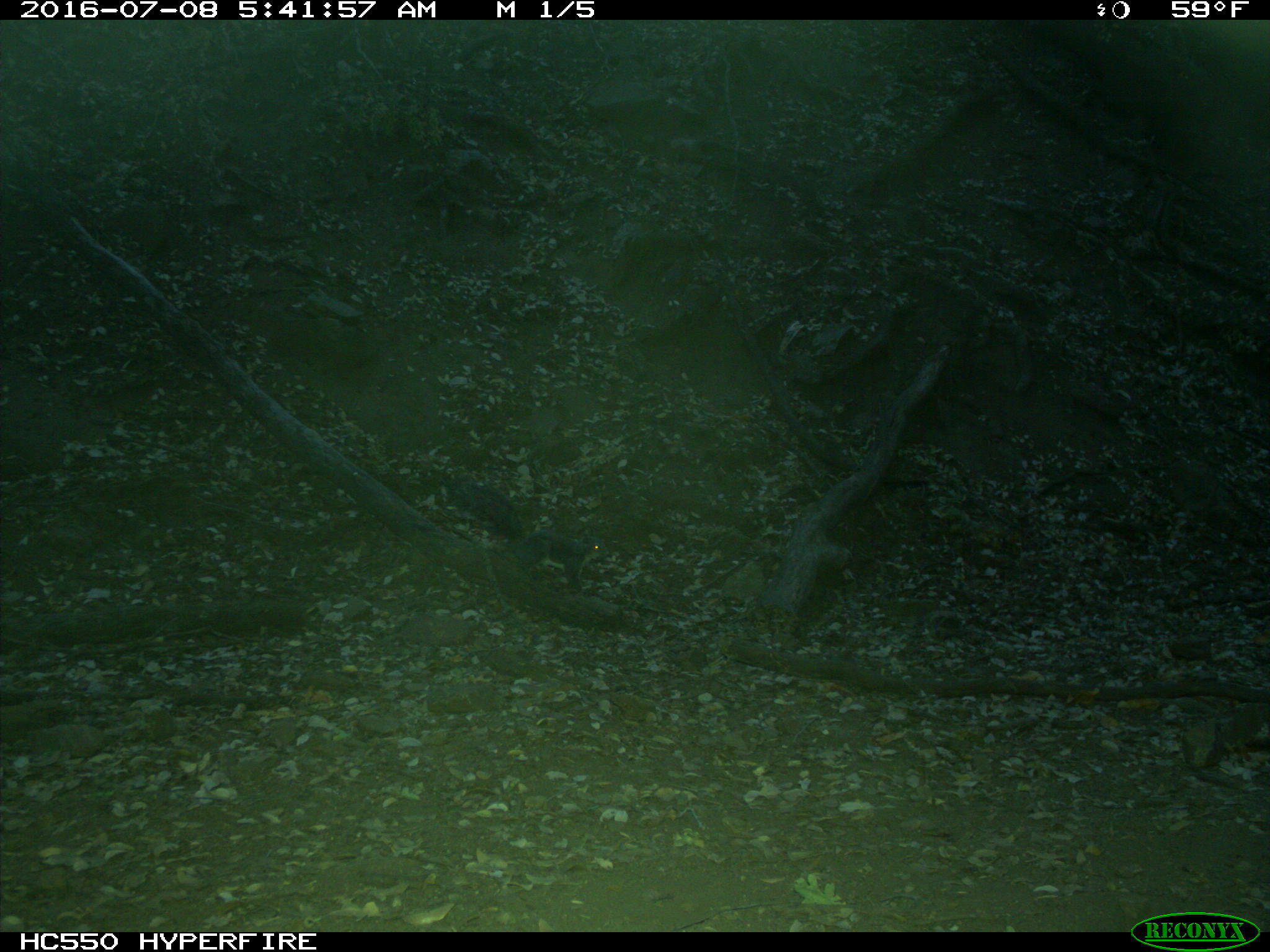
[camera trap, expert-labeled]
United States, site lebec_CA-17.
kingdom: Animalia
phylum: Chordata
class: Mammalia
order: Rodentia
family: Sciuridae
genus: Sciurus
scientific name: Sciurus carolinensis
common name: eastern gray squirrel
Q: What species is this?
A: Sciurus carolinensis (eastern gray squirrel).